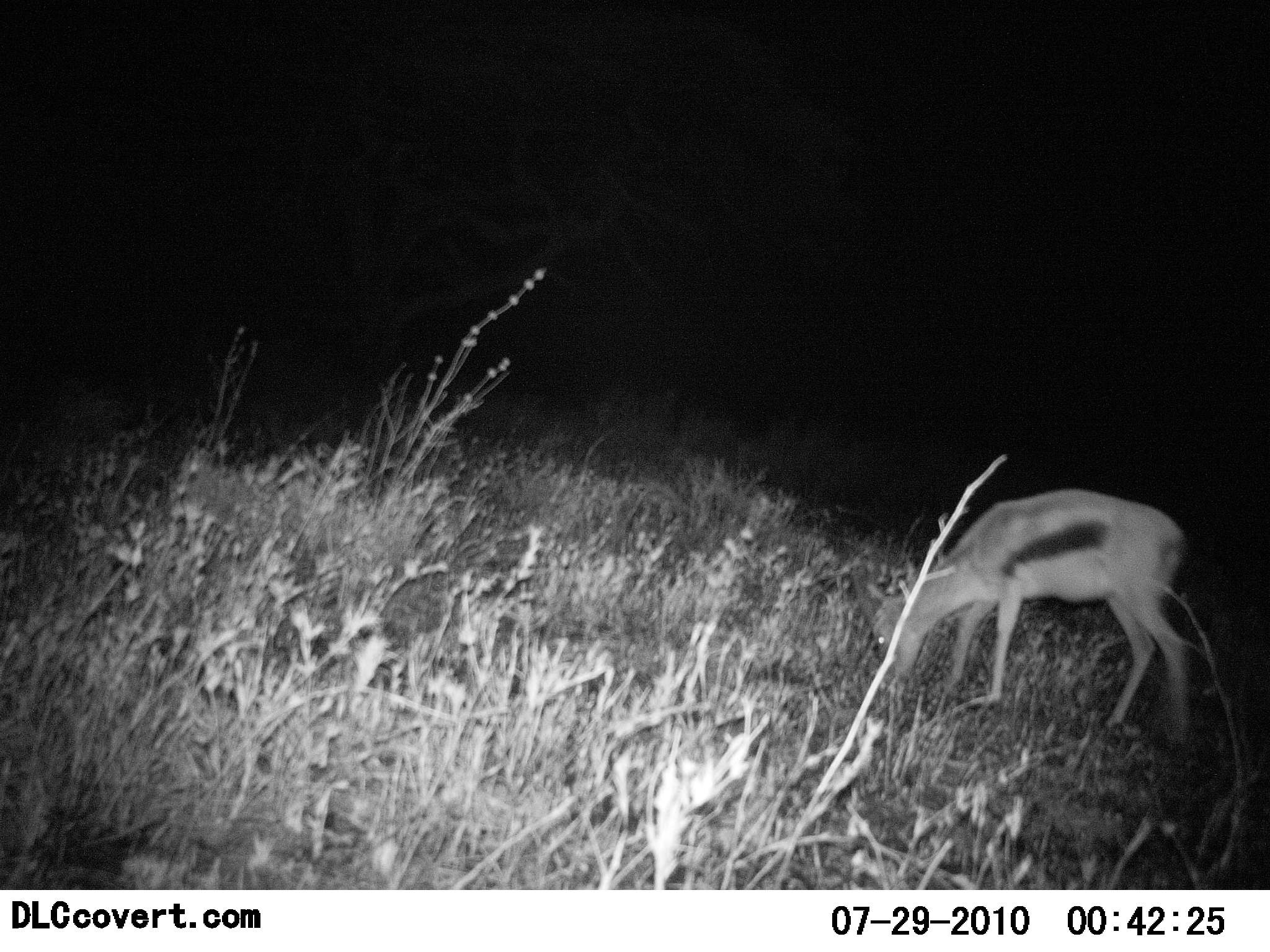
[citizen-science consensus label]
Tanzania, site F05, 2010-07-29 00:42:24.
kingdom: Animalia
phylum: Chordata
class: Mammalia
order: Artiodactyla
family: Bovidae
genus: Eudorcas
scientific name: Eudorcas thomsonii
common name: thomson's gazelle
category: gazellethomsons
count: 1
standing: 7%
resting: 0%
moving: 0%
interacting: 0%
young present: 0%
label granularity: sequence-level